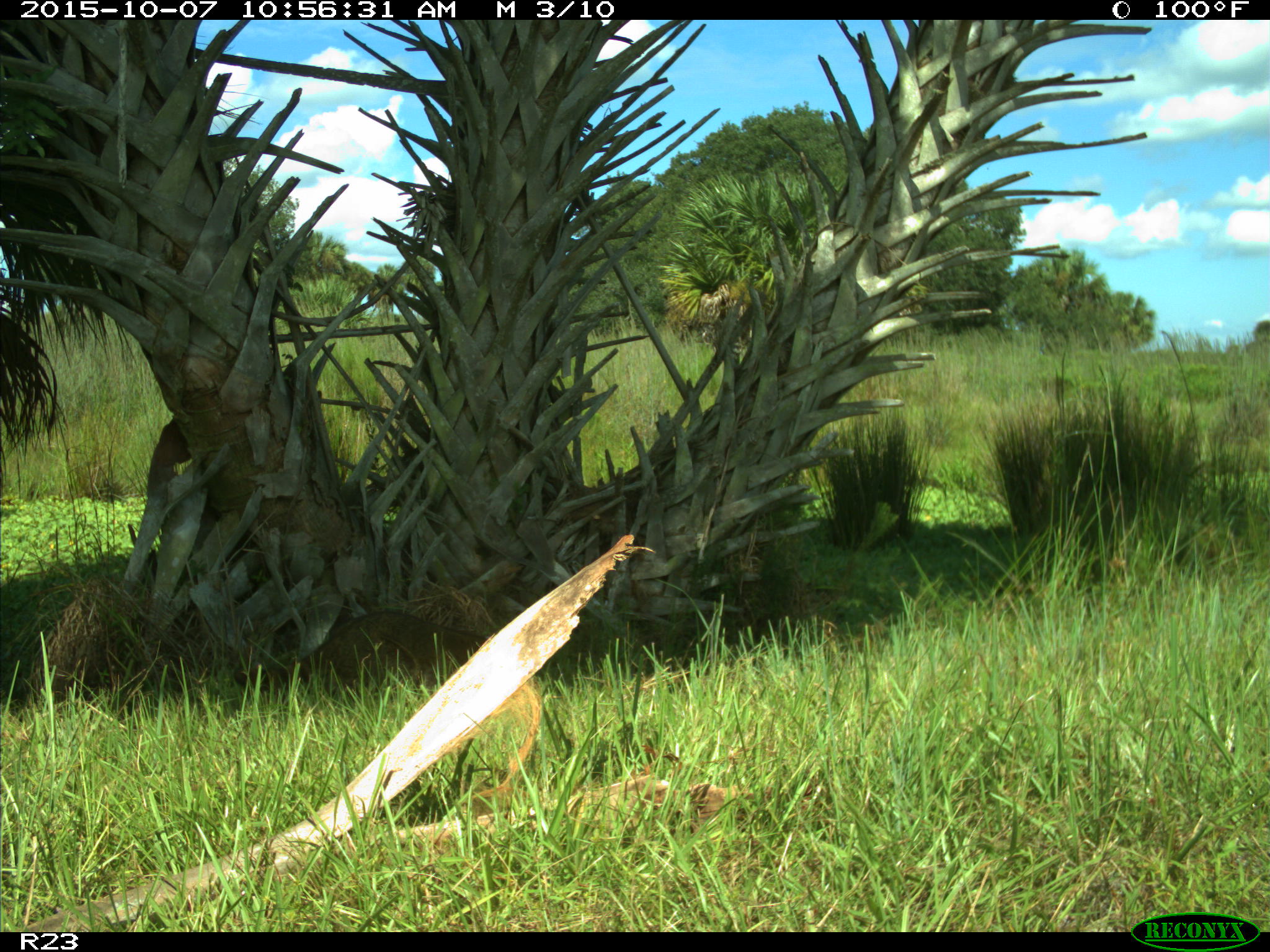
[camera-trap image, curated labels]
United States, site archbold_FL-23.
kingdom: Animalia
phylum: Chordata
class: Mammalia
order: Carnivora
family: Procyonidae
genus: Procyon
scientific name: Procyon lotor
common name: common raccoon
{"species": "Procyon lotor (common raccoon)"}